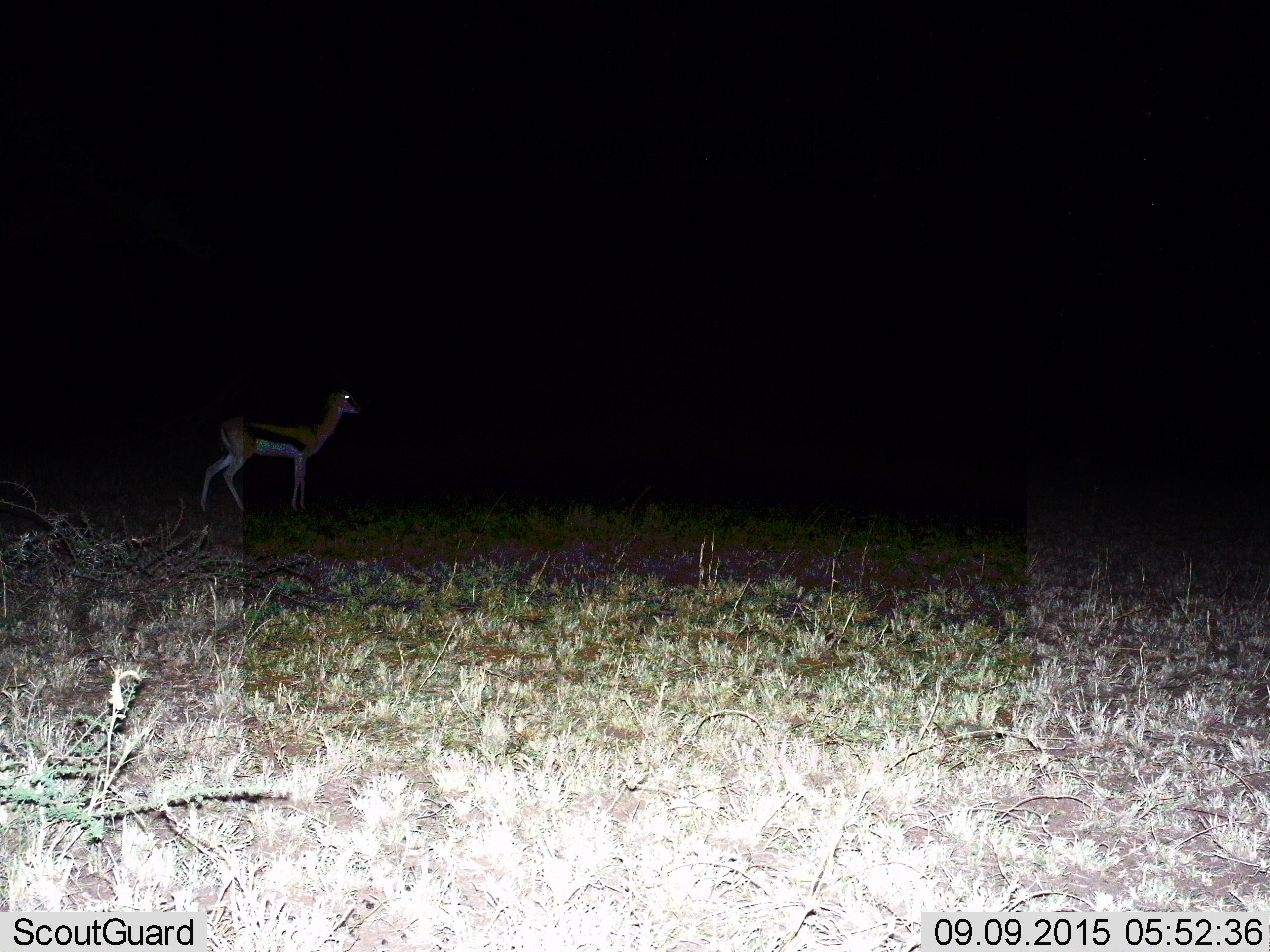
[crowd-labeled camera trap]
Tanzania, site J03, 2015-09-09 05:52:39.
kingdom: Animalia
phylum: Chordata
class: Mammalia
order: Artiodactyla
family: Bovidae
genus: Eudorcas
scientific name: Eudorcas thomsonii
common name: thomson's gazelle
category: gazellethomsons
Gazellethomsons (thomson's gazelle) (Eudorcas thomsonii), count 1. Behavior (volunteer vote fractions): standing 90%, resting 0%, moving 10%, interacting 0%. Young present (vote fraction): 0%. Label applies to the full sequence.